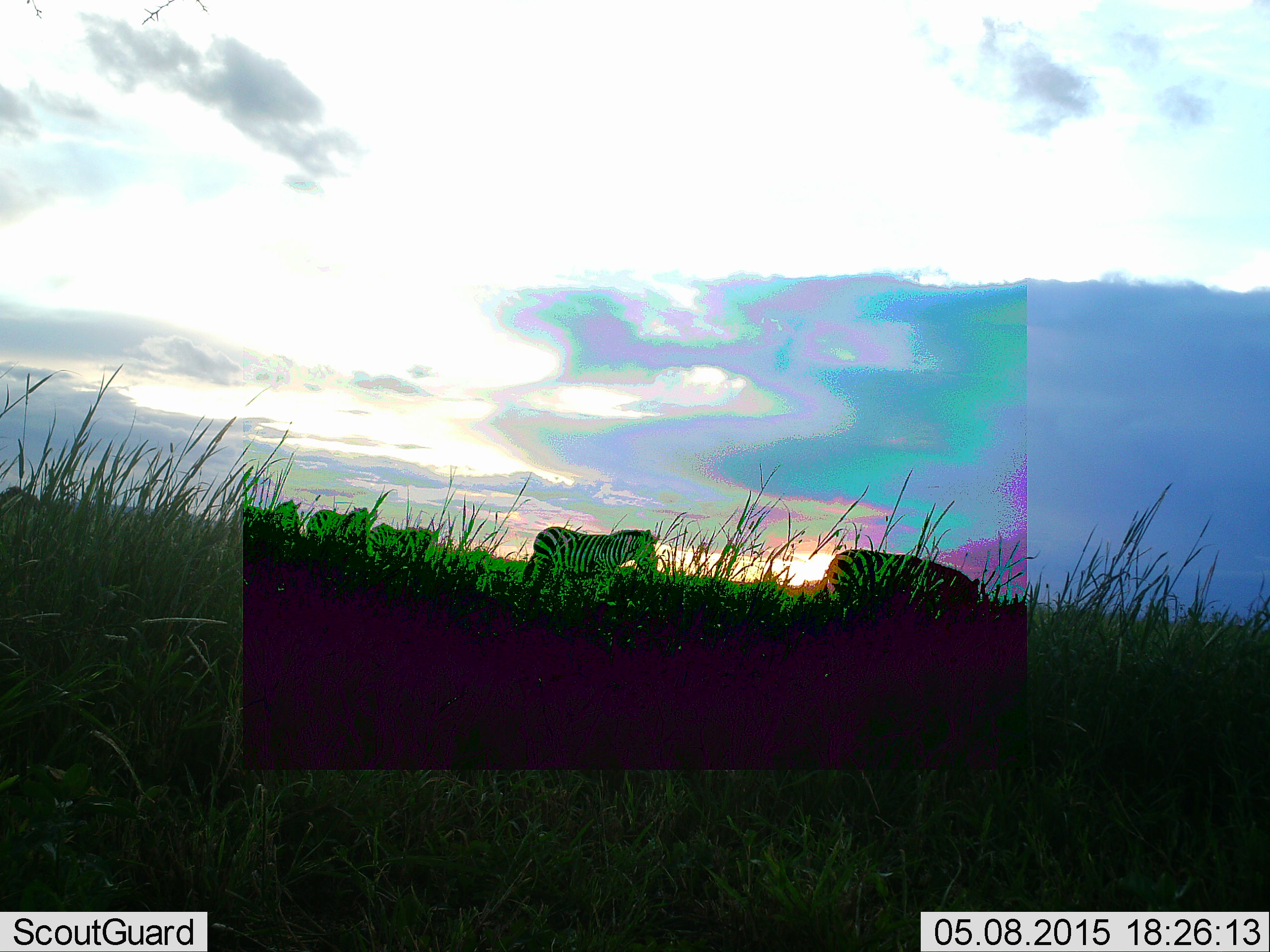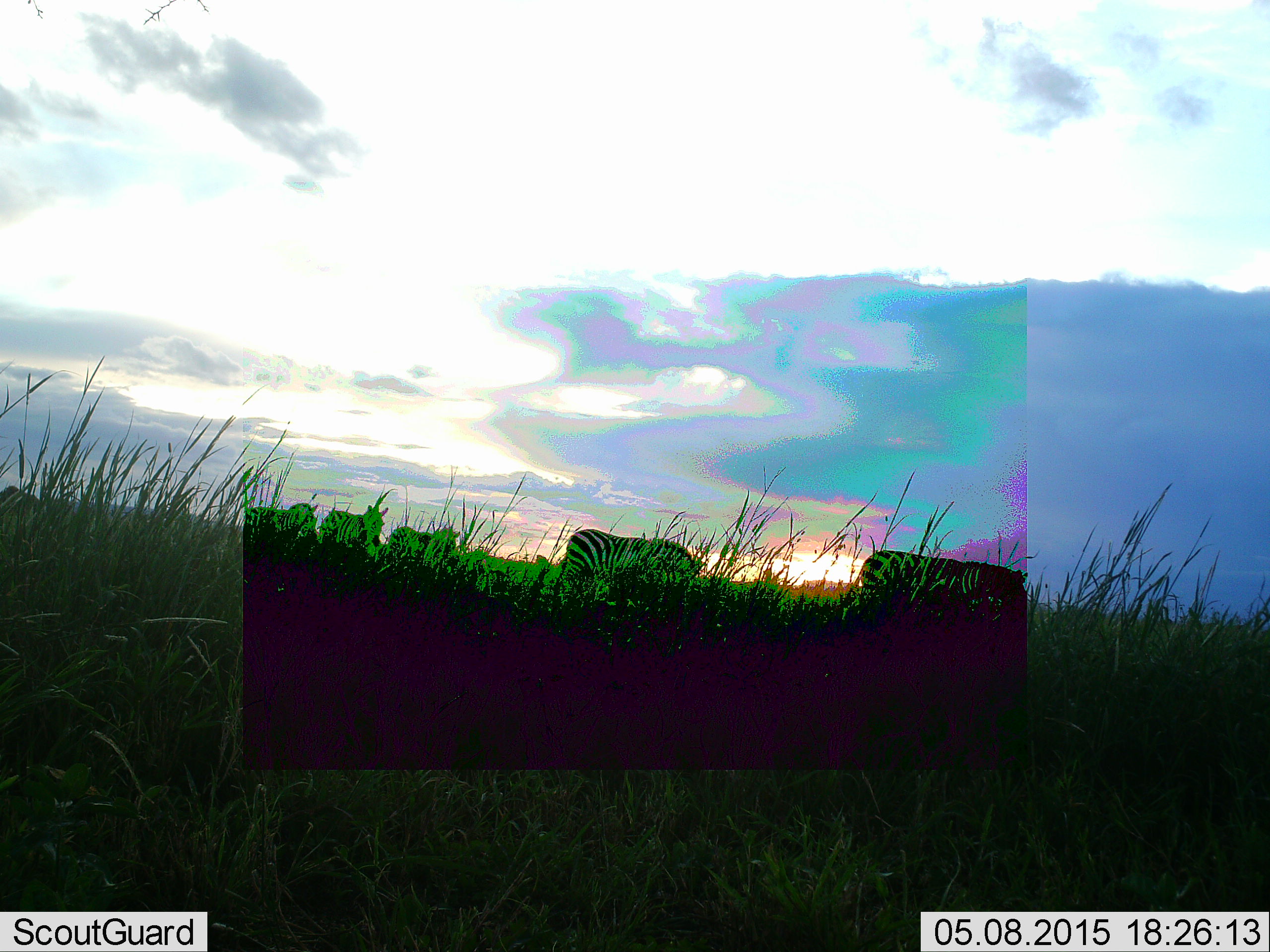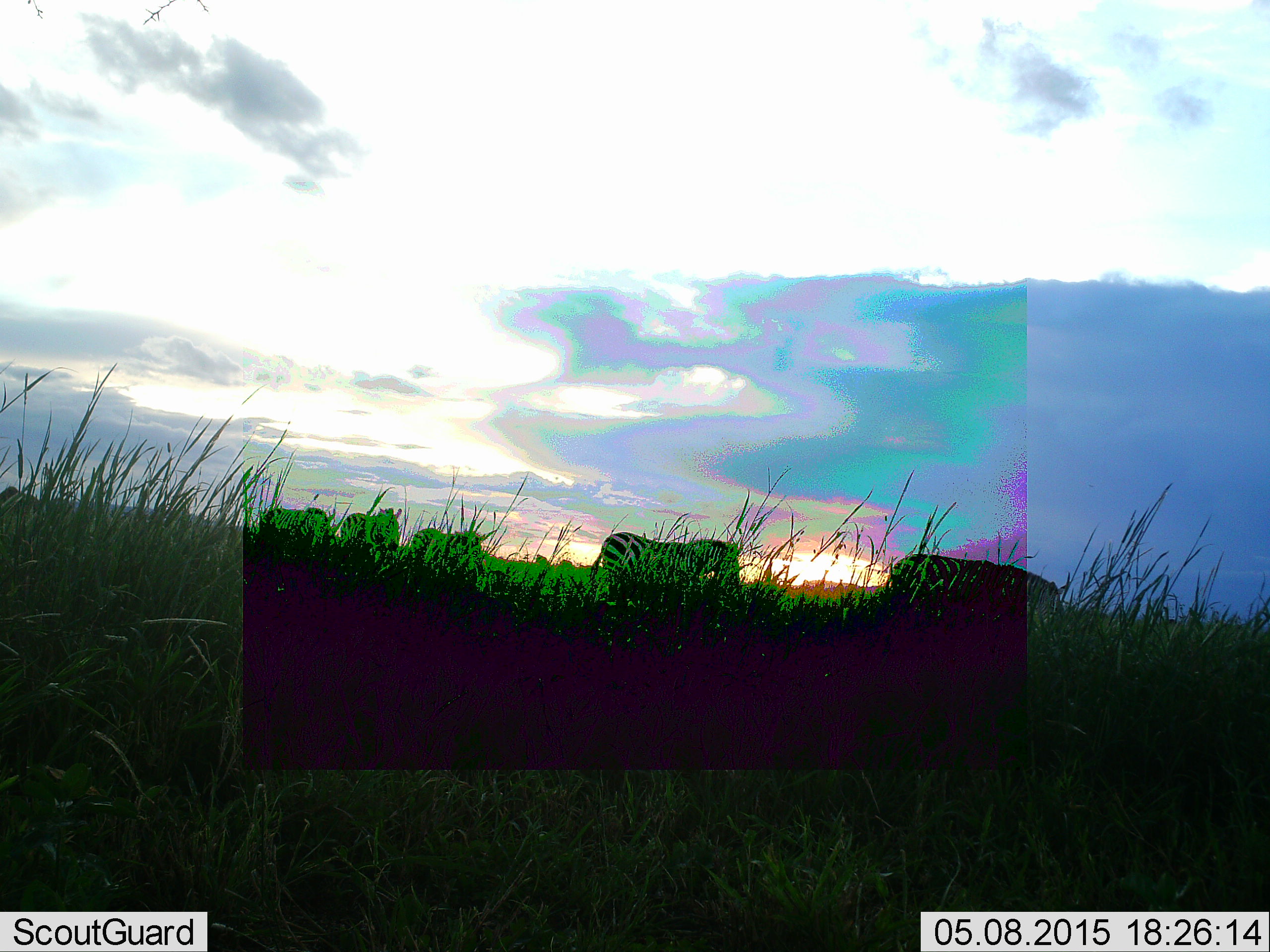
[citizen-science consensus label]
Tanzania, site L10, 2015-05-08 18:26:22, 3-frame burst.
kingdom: Animalia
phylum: Chordata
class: Mammalia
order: Perissodactyla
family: Equidae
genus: Equus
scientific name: Equus quagga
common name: plains zebra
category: zebra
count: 5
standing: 20%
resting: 0%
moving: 80%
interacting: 0%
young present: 0%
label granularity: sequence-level